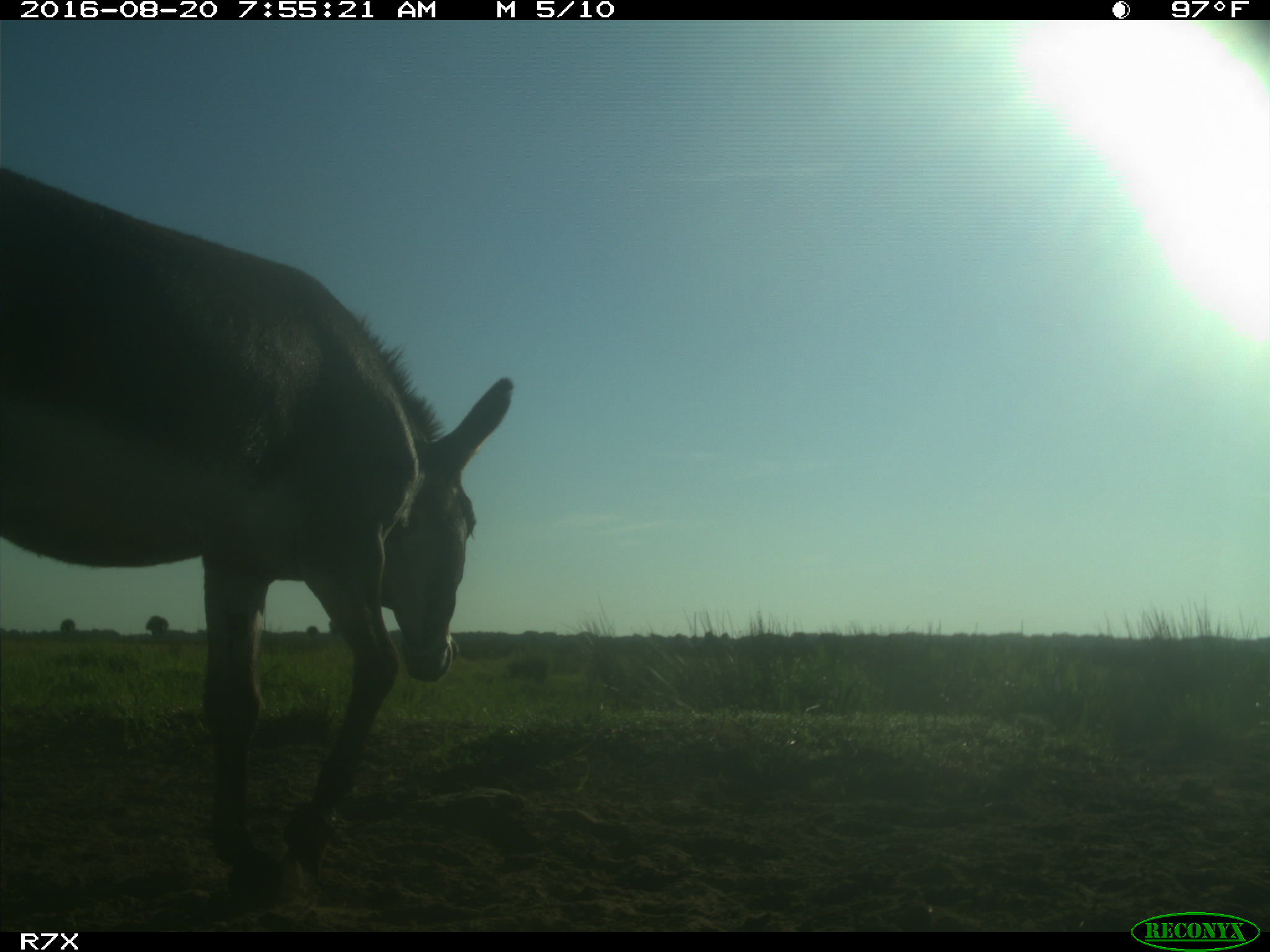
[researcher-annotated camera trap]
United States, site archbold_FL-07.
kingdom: Animalia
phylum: Chordata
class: Mammalia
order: Perissodactyla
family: Equidae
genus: Equus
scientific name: Equus africanus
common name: african wild ass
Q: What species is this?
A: Equus africanus (african wild ass).